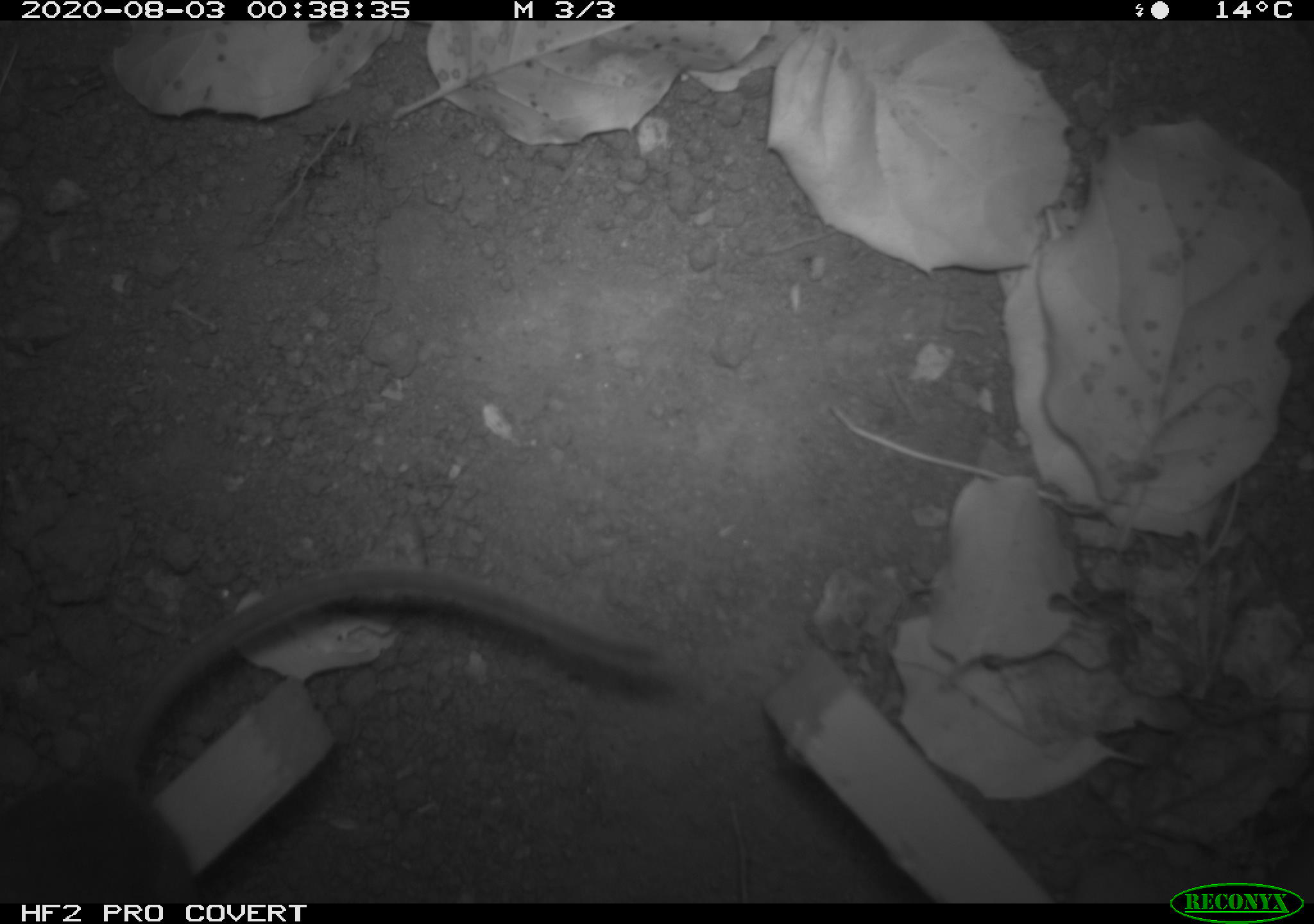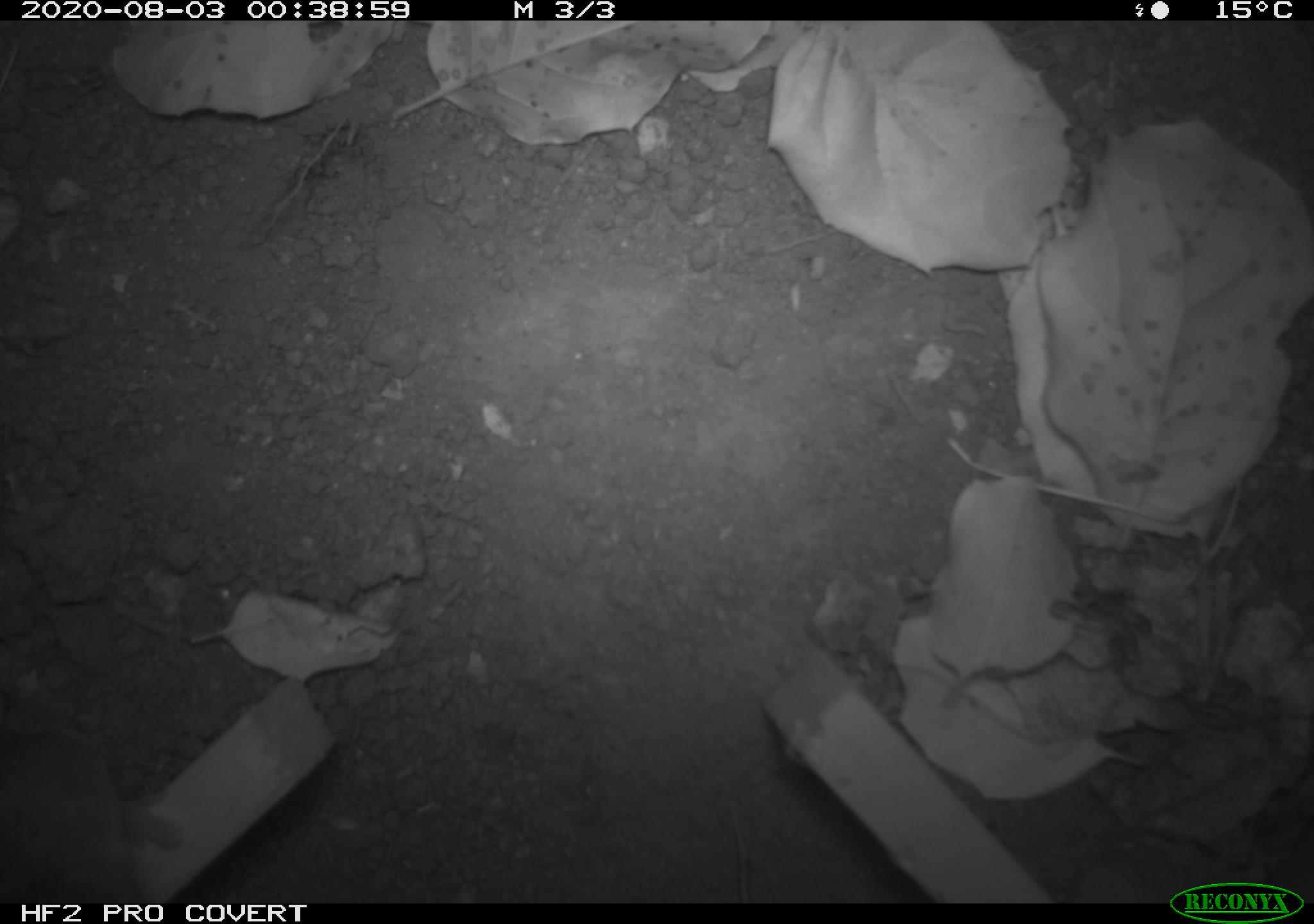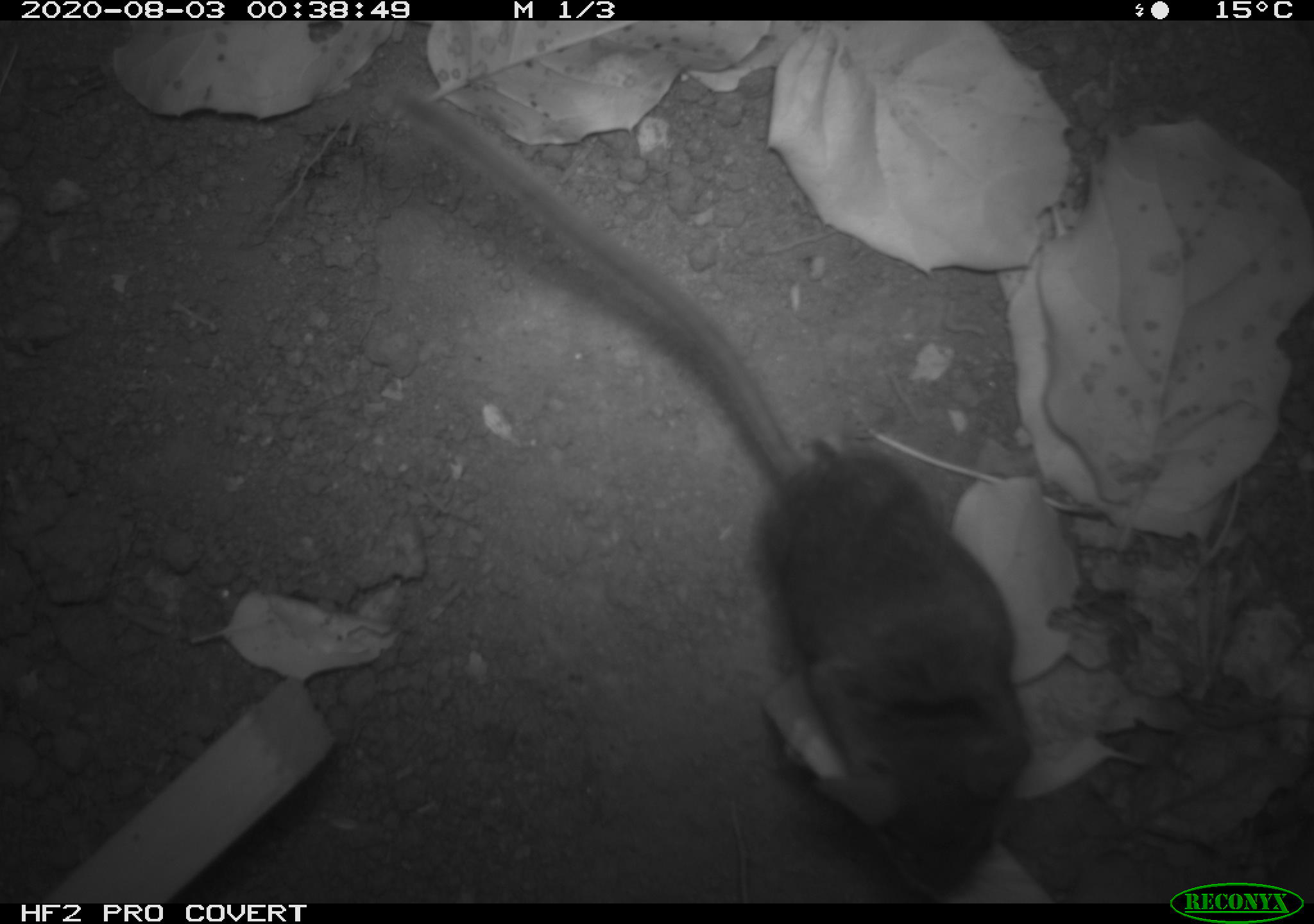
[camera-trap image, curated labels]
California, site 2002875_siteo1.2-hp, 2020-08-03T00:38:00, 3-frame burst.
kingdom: Animalia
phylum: Chordata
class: Mammalia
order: Rodentia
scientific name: Rodentia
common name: rodent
Rodent (Rodentia).